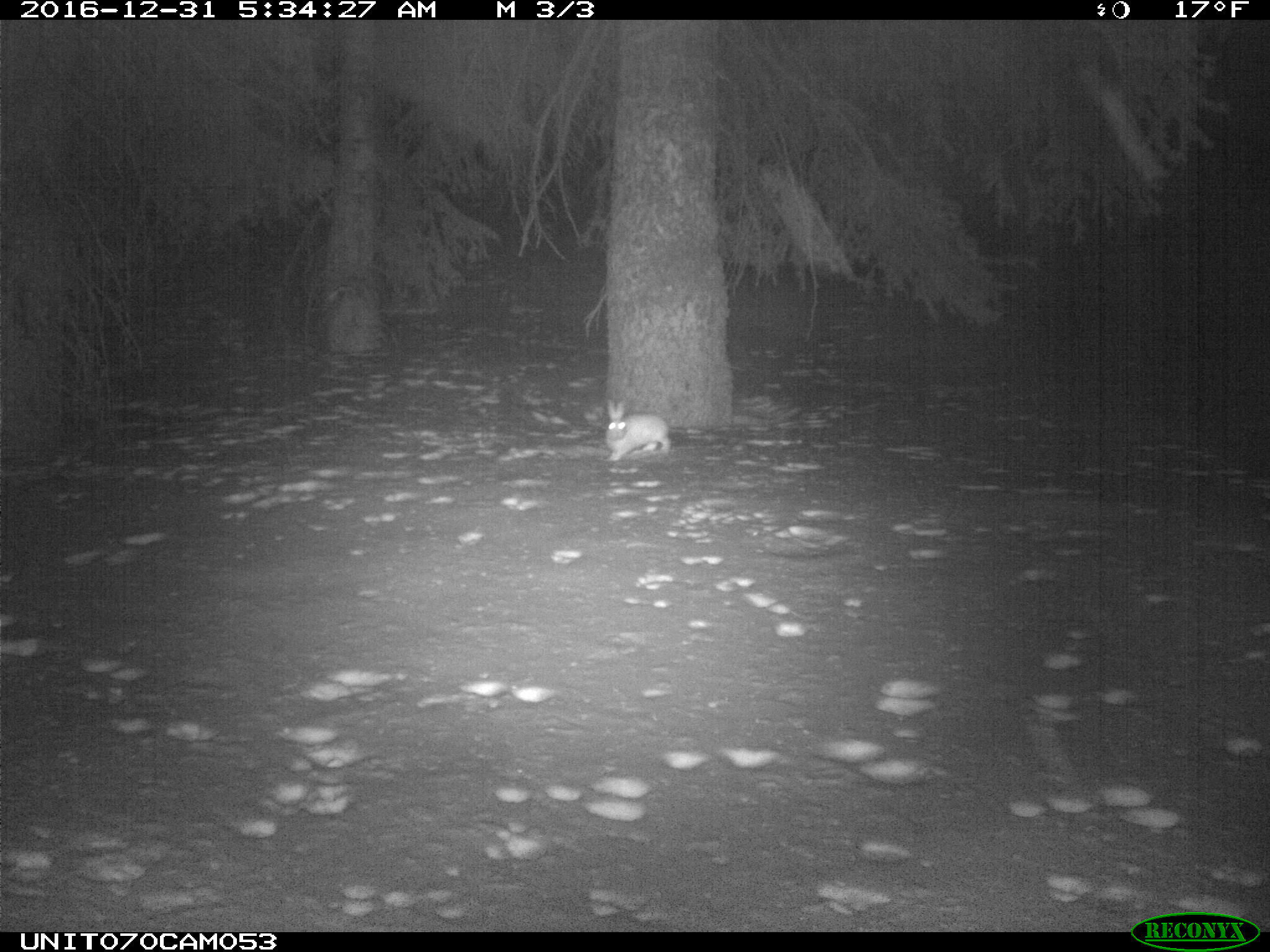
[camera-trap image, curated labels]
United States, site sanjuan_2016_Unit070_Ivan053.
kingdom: Animalia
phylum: Chordata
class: Mammalia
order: Lagomorpha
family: Leporidae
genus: Lepus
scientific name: Lepus americanus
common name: snowshoe hare